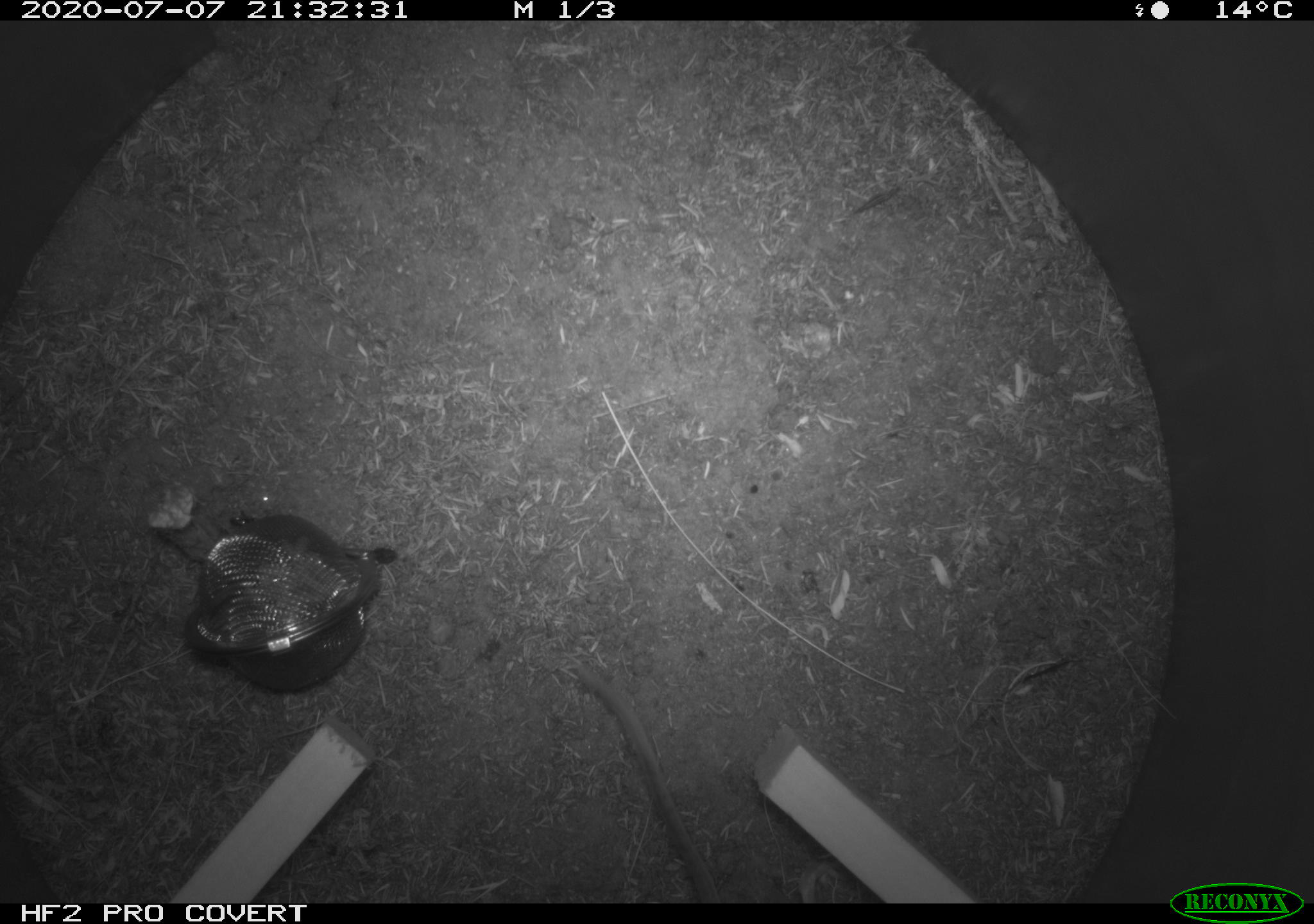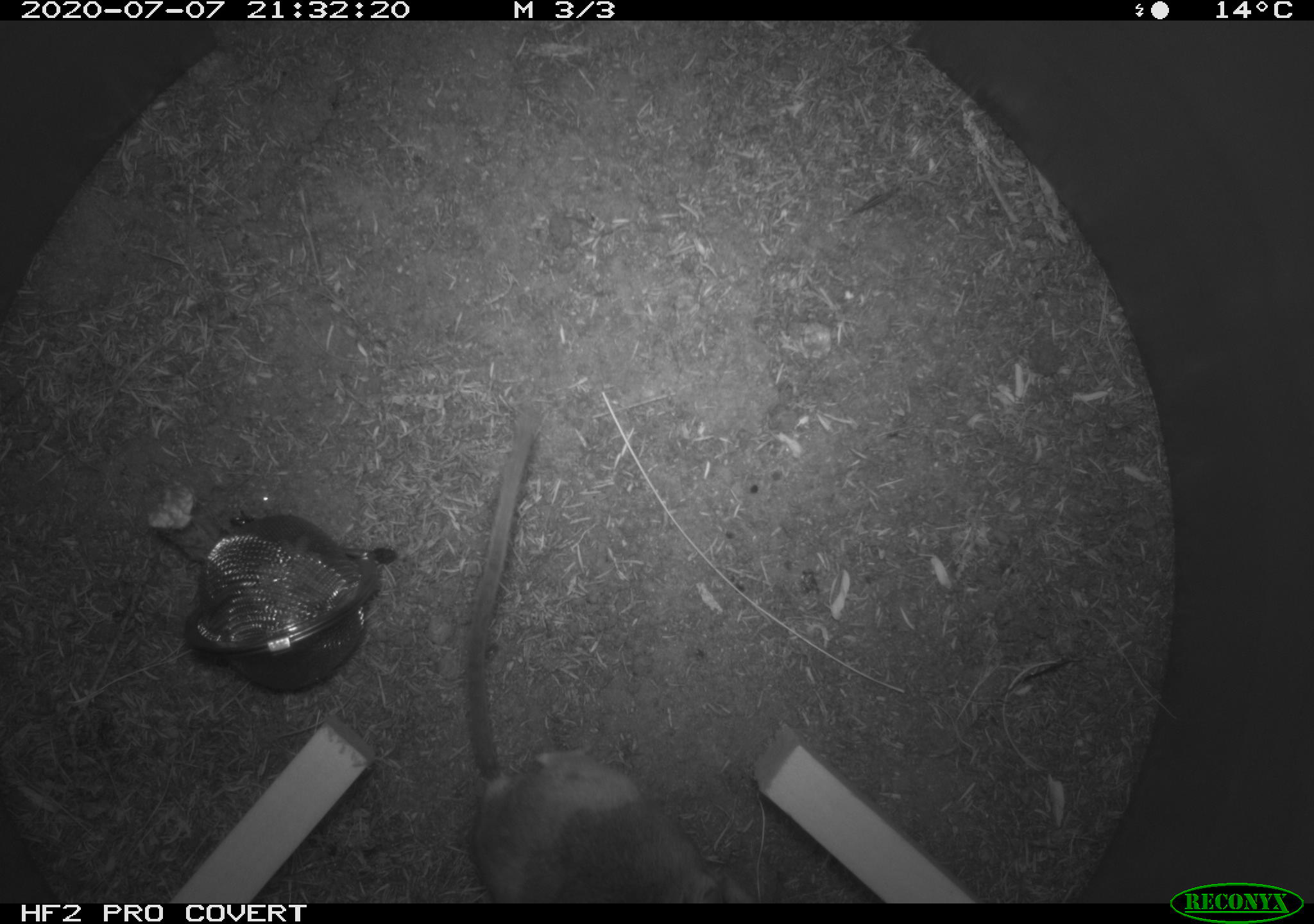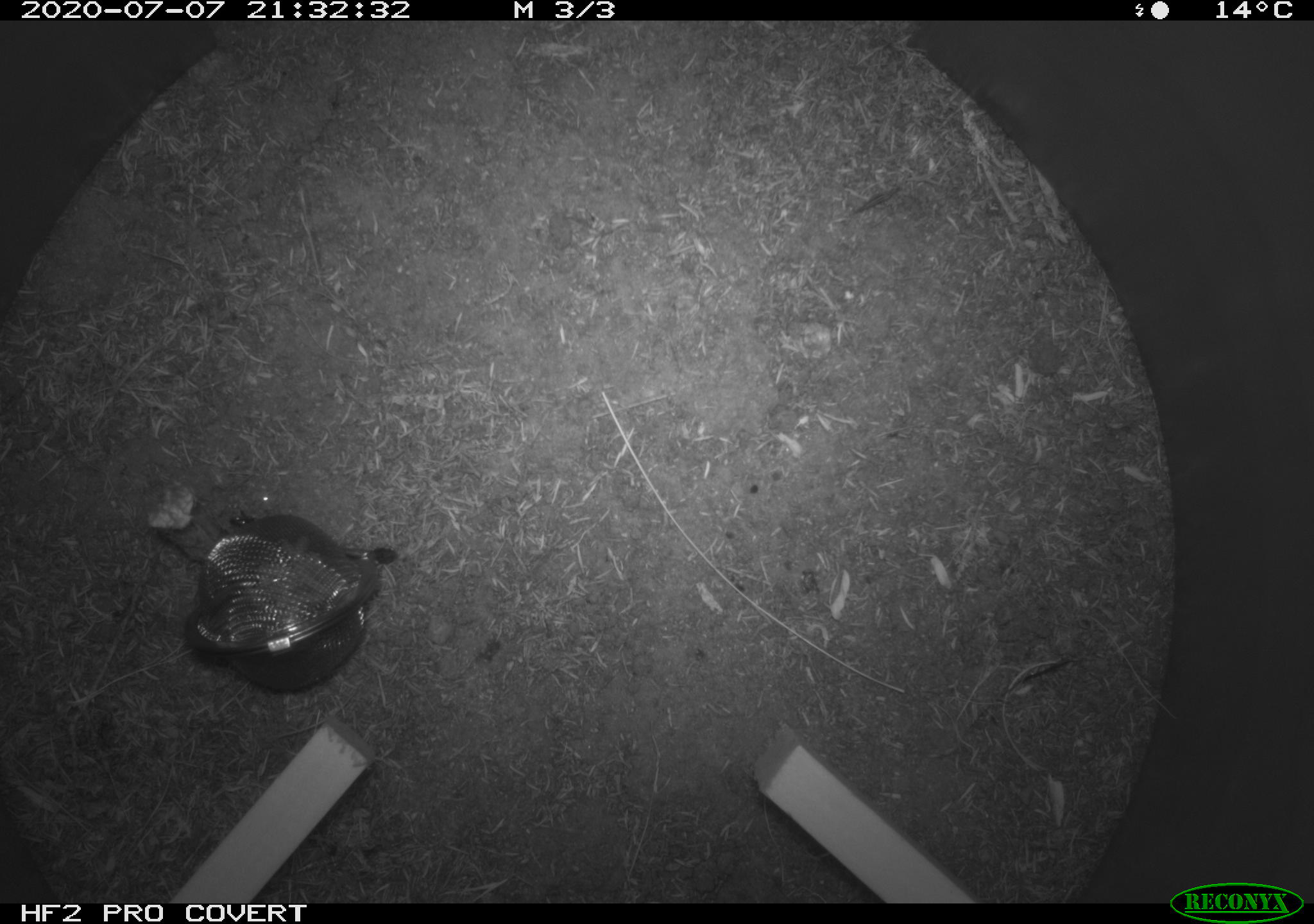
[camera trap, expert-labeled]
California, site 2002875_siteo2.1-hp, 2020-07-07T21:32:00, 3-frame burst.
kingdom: Animalia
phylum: Chordata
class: Mammalia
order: Rodentia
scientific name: Rodentia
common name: rodent